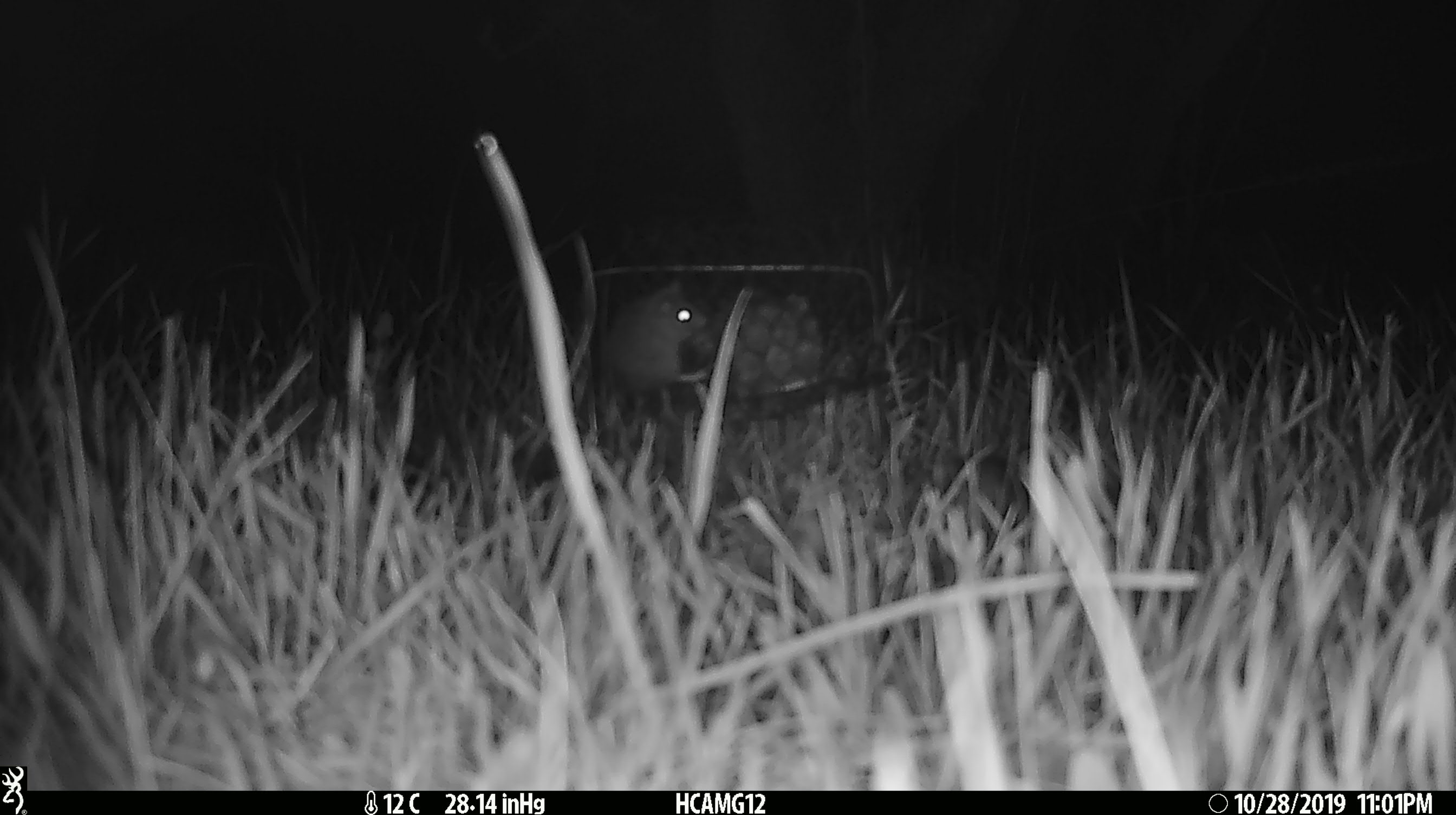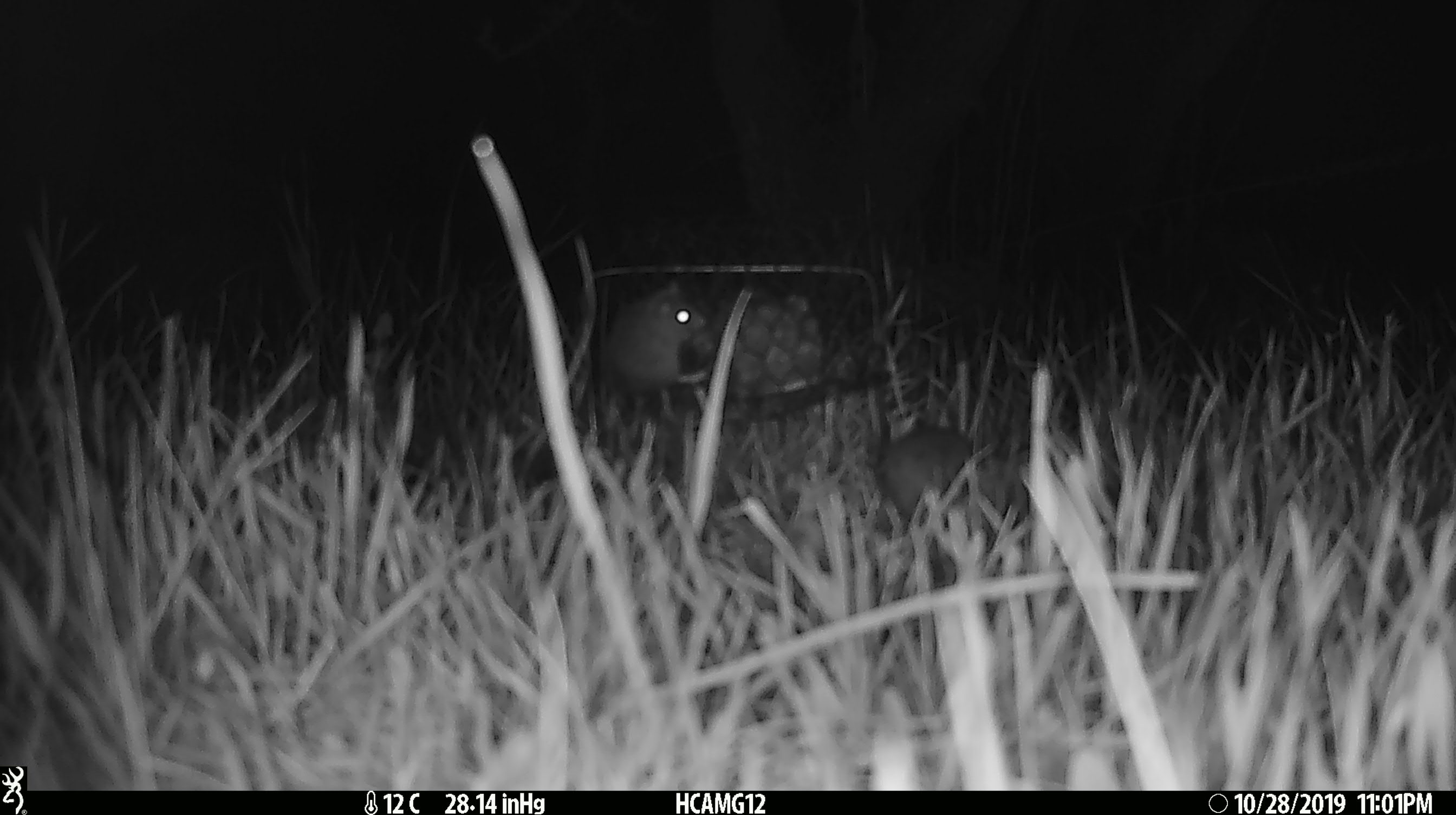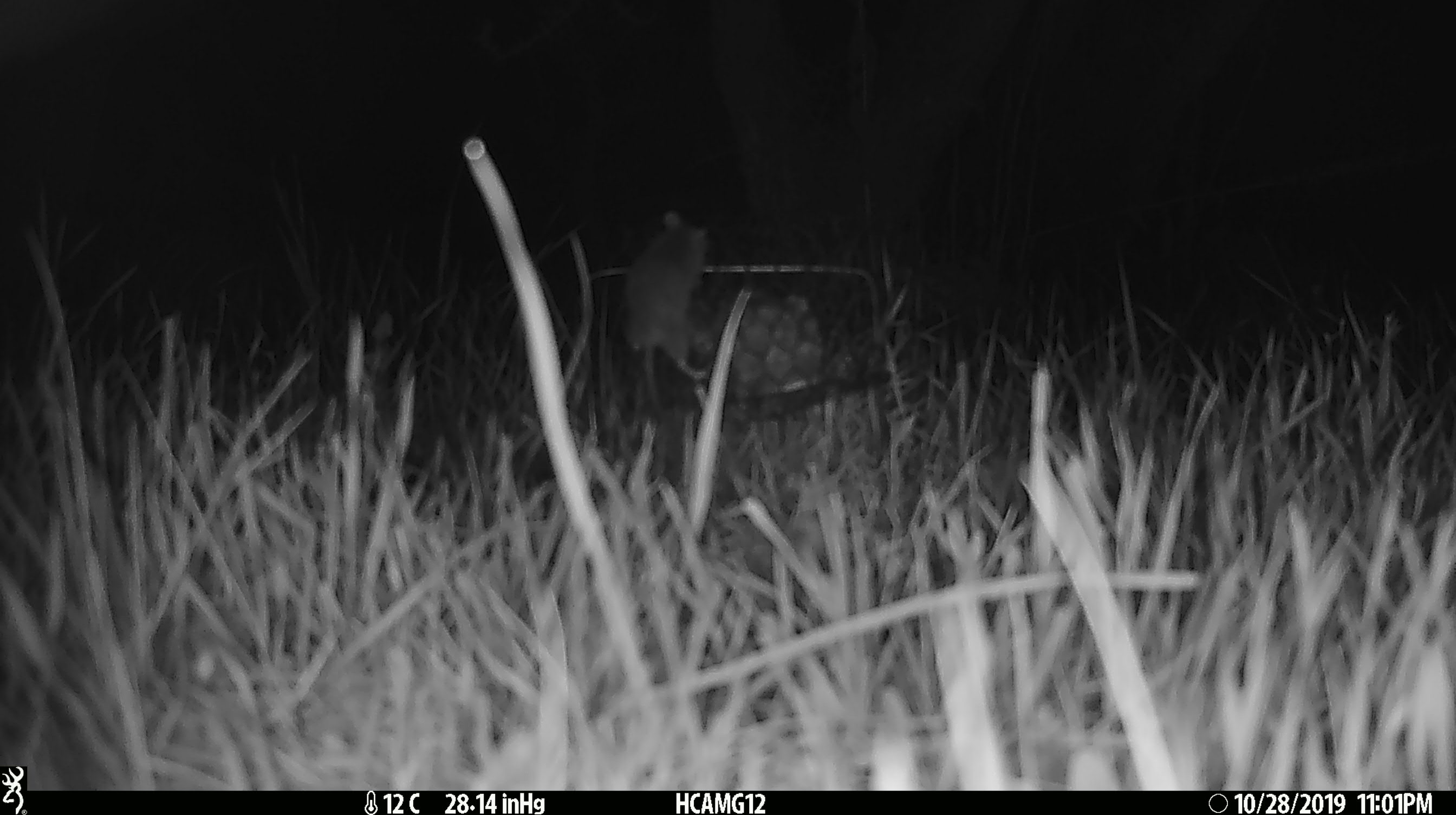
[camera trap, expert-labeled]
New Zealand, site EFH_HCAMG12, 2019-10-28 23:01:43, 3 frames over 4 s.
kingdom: Animalia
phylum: Chordata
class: Mammalia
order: Rodentia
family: Muridae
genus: Mus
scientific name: Mus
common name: mouse